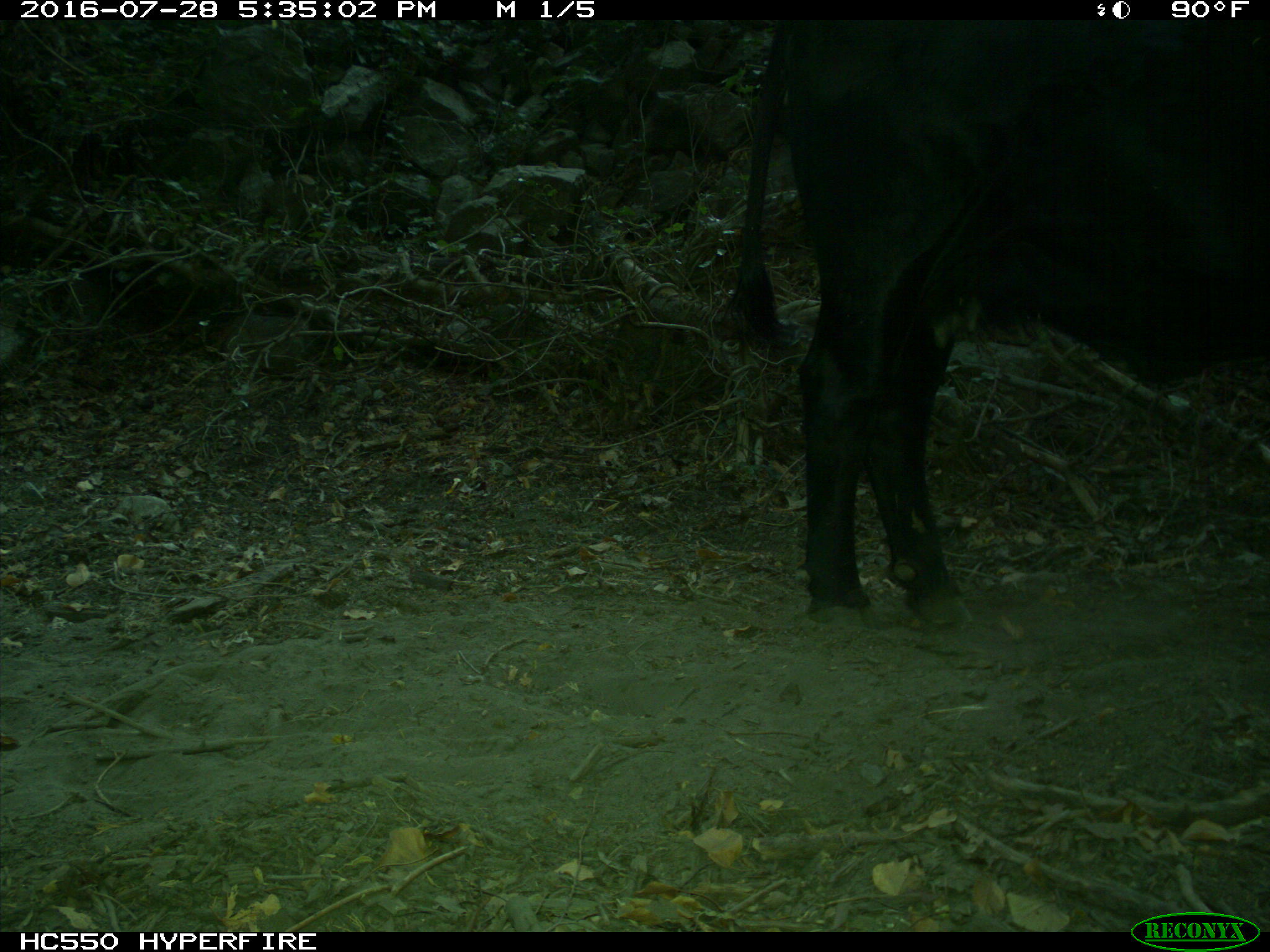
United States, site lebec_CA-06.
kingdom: Animalia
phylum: Chordata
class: Mammalia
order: Artiodactyla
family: Bovidae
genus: Bos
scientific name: Bos taurus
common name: domestic cow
Bos taurus (domestic cow).